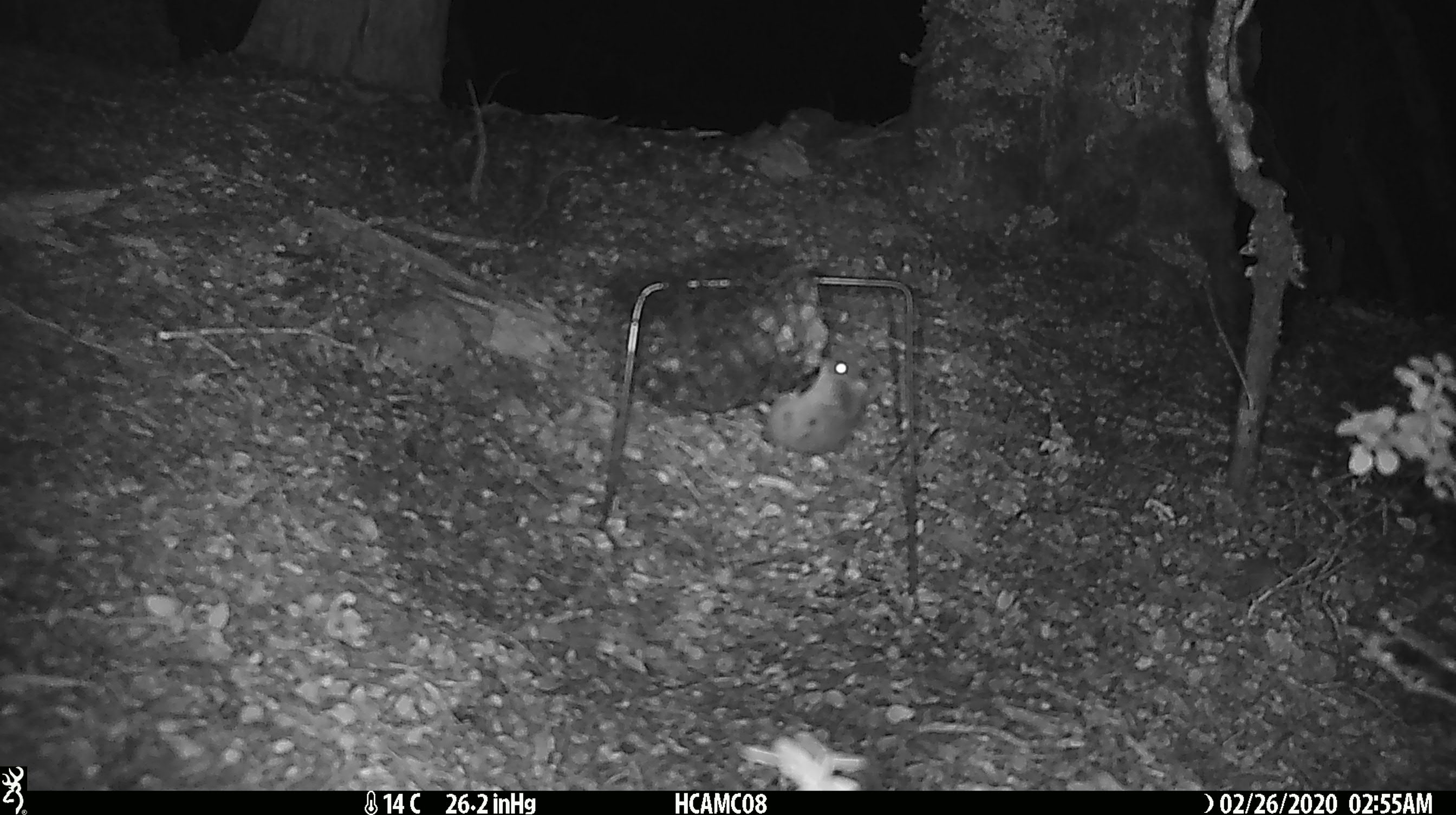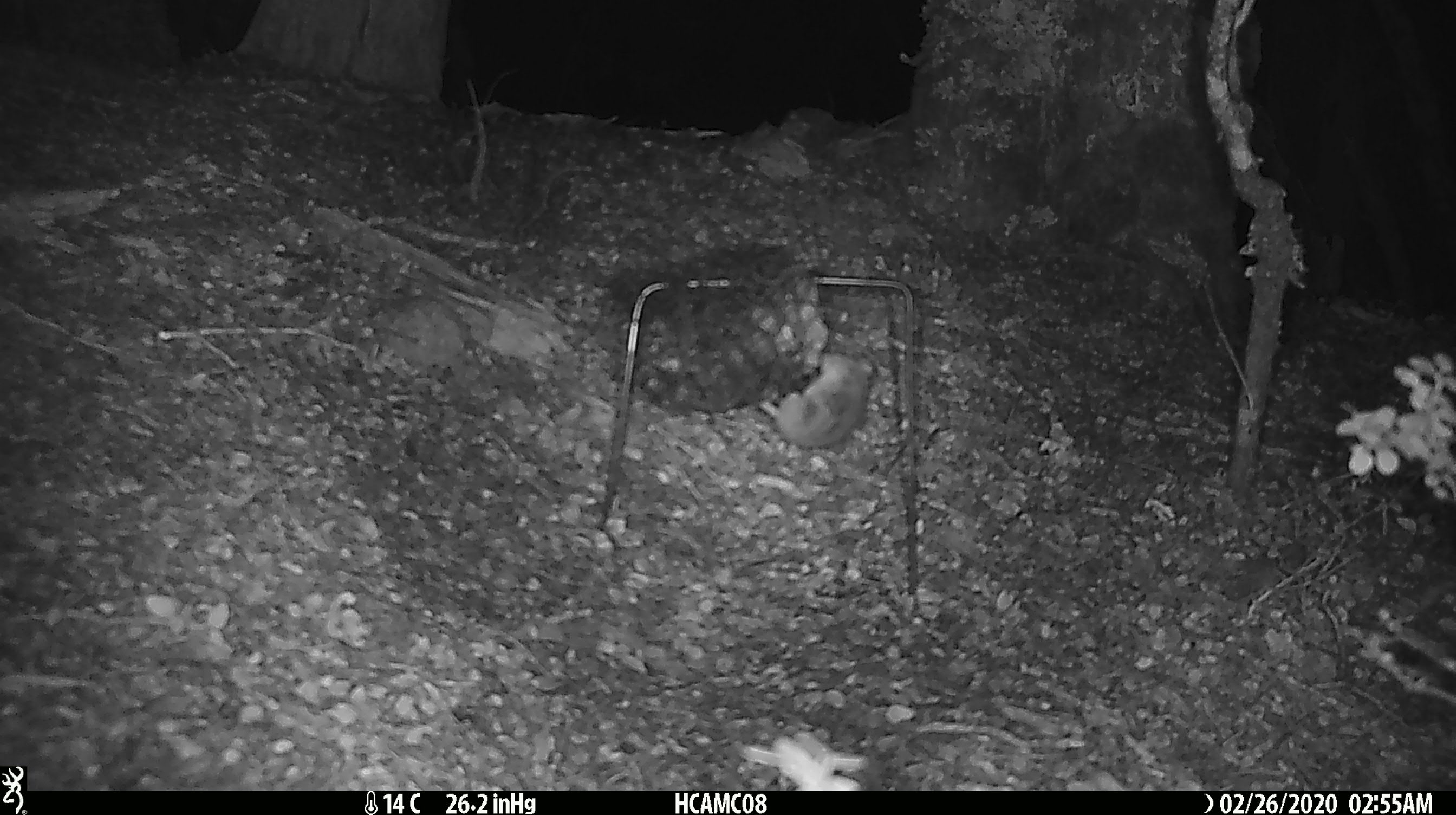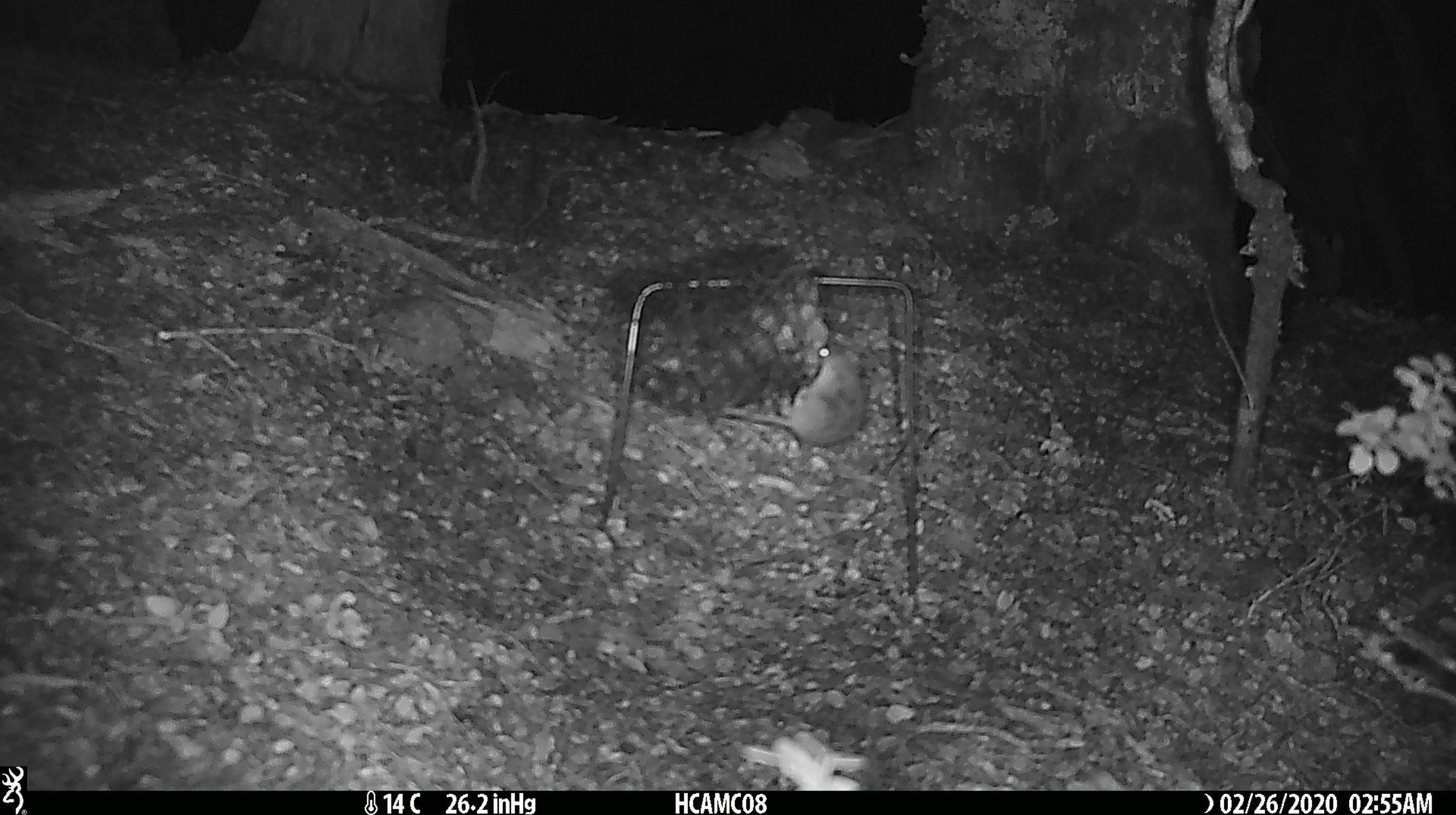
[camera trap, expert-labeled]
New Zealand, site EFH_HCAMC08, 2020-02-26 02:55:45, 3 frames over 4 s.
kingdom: Animalia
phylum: Chordata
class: Mammalia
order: Rodentia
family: Muridae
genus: Mus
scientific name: Mus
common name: mouse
Mouse (Mus).